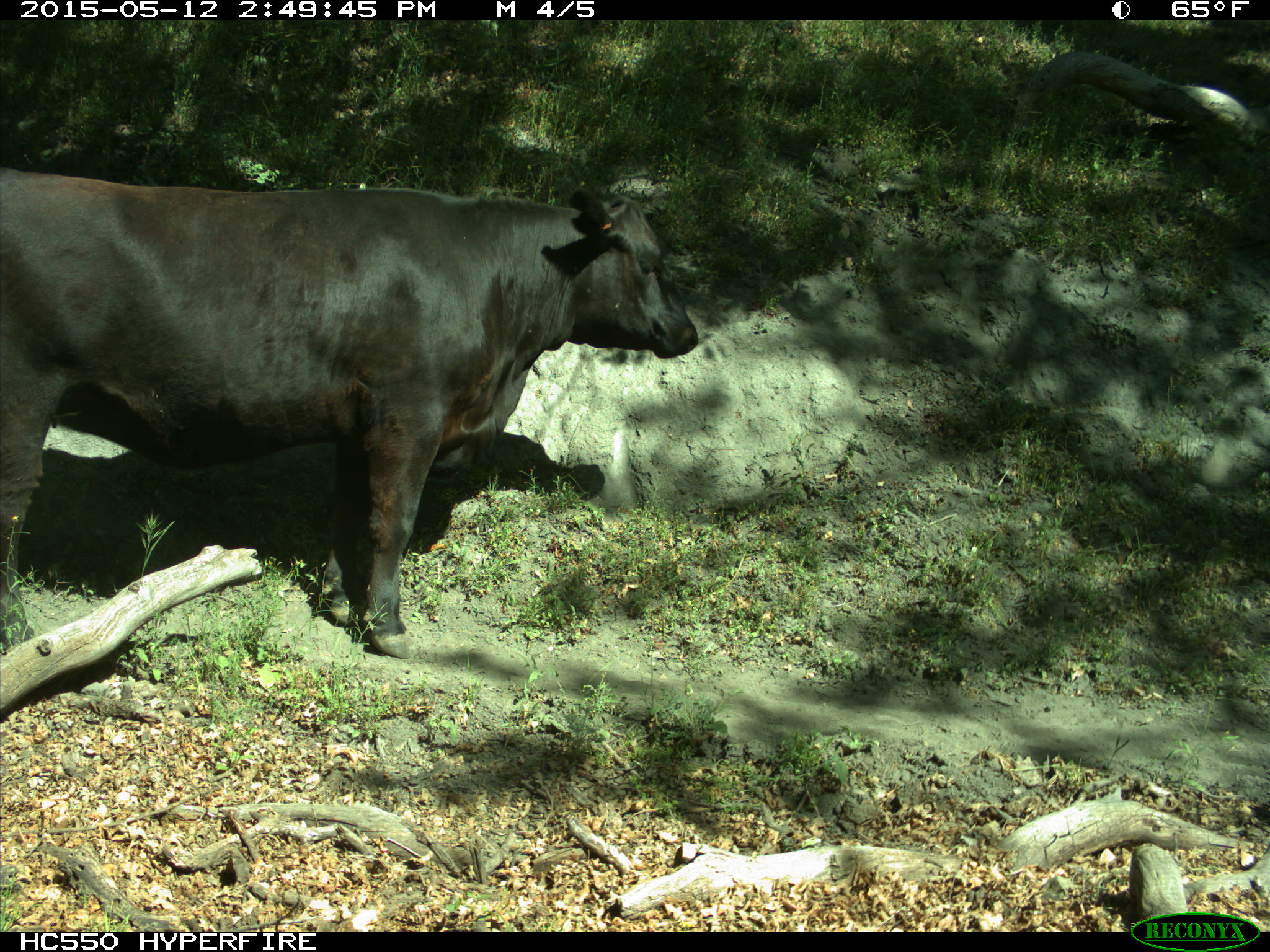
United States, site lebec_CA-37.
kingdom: Animalia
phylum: Chordata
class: Mammalia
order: Artiodactyla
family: Bovidae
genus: Bos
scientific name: Bos taurus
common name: domestic cow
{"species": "Bos taurus (domestic cow)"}